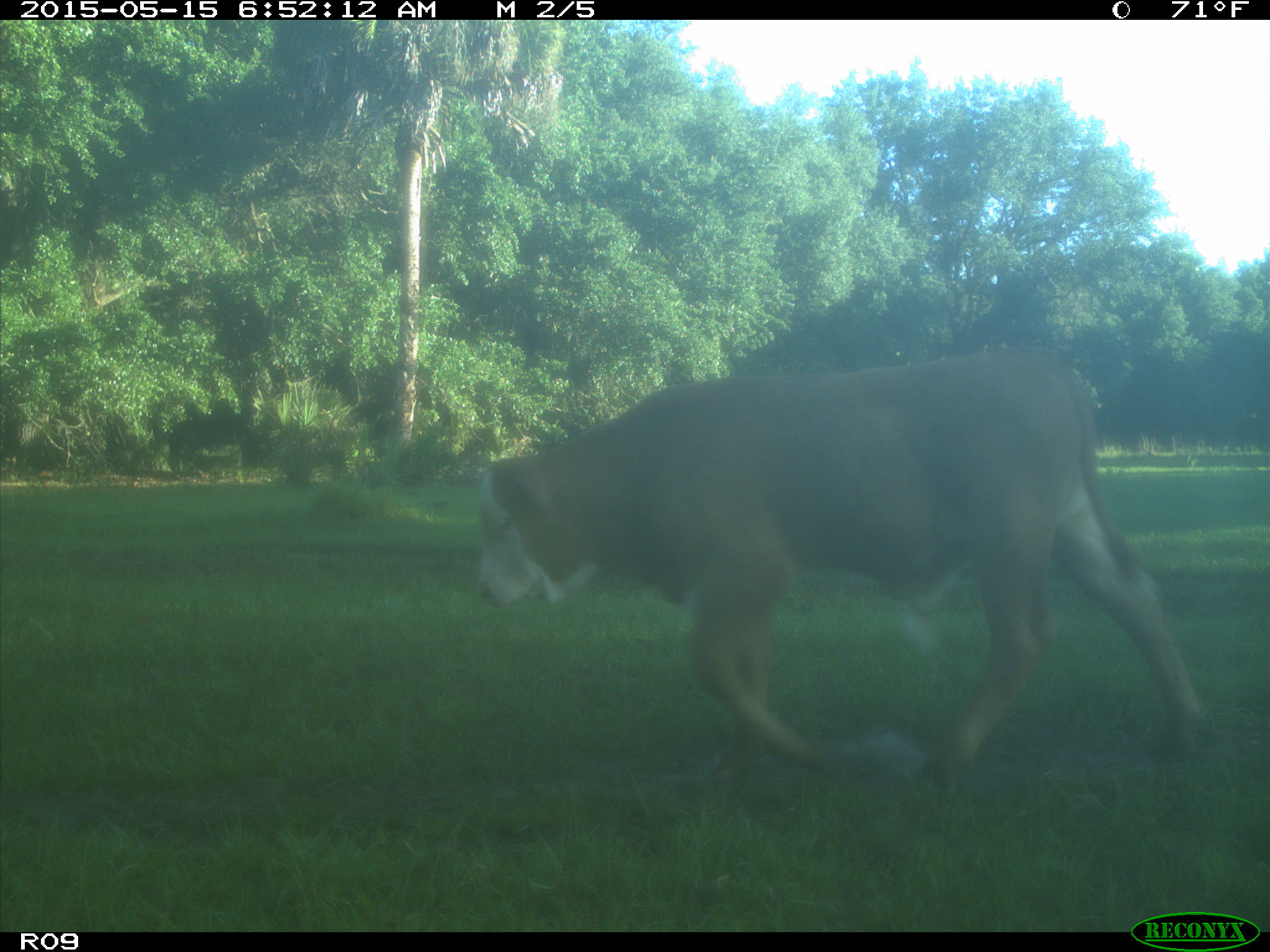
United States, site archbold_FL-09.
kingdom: Animalia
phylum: Chordata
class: Mammalia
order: Artiodactyla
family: Bovidae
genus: Bos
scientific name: Bos taurus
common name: domestic cow